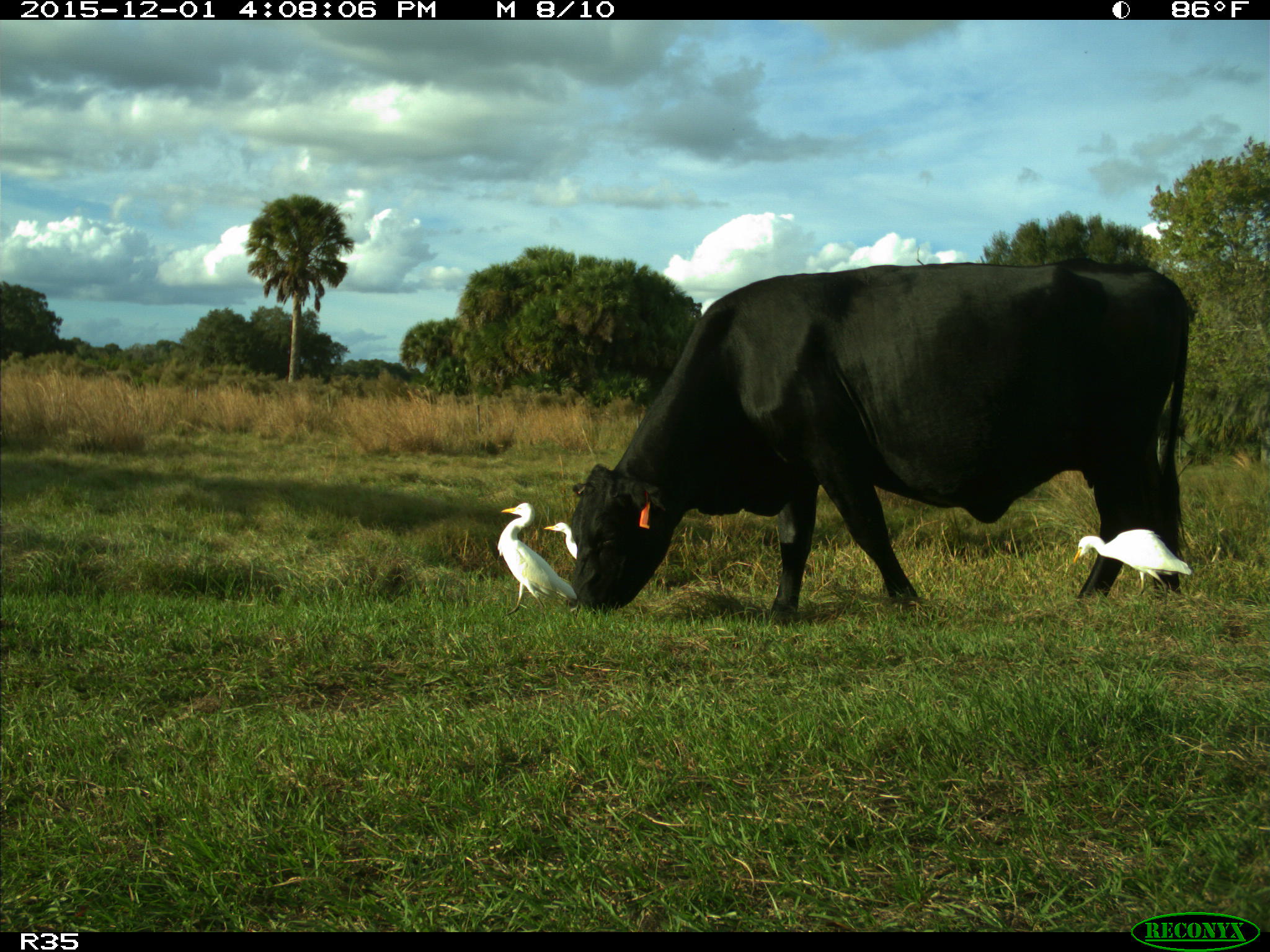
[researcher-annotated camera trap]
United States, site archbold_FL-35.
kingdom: Animalia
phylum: Chordata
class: Mammalia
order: Artiodactyla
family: Bovidae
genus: Bos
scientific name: Bos taurus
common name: domestic cow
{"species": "Bos taurus (domestic cow)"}